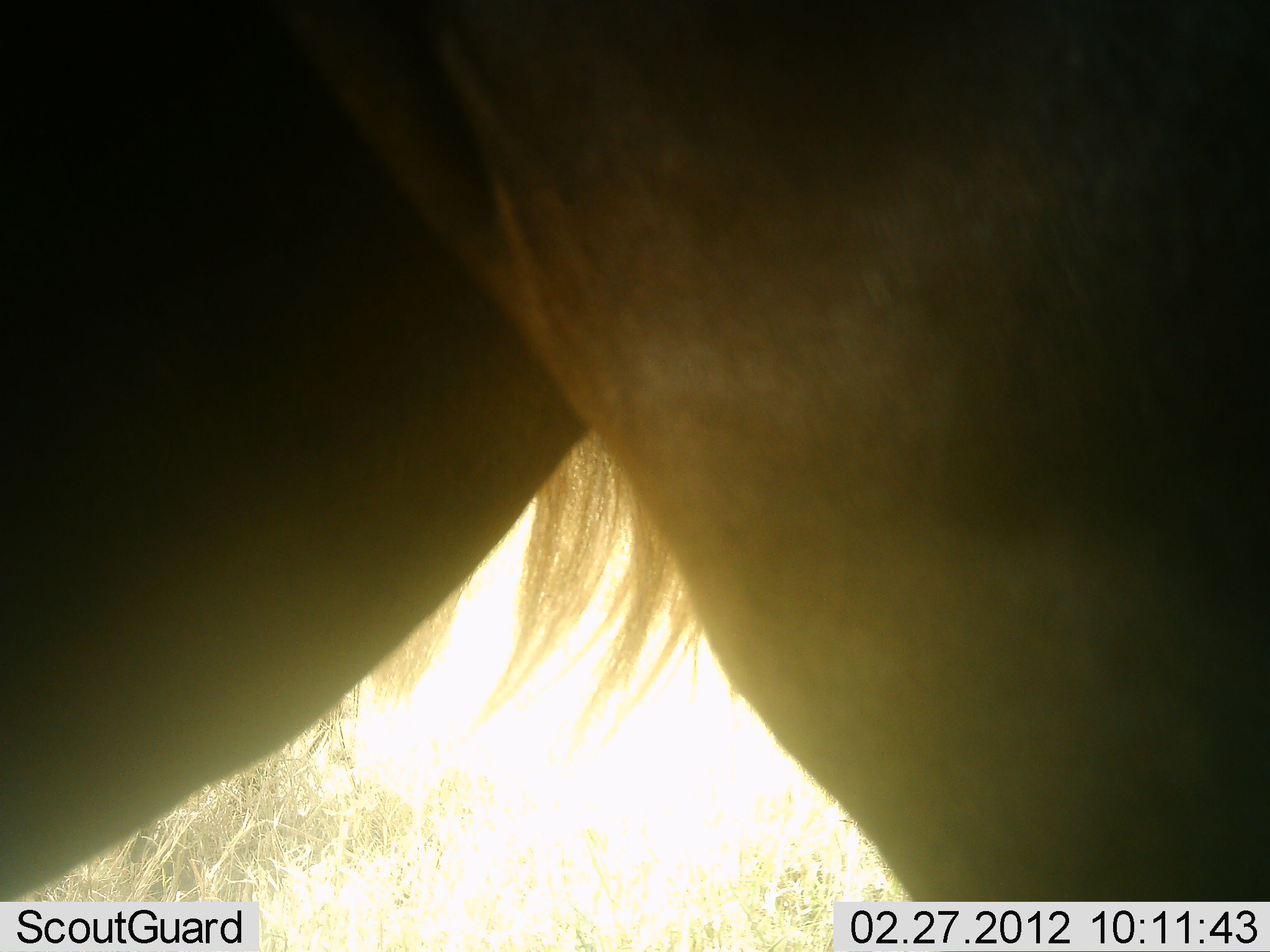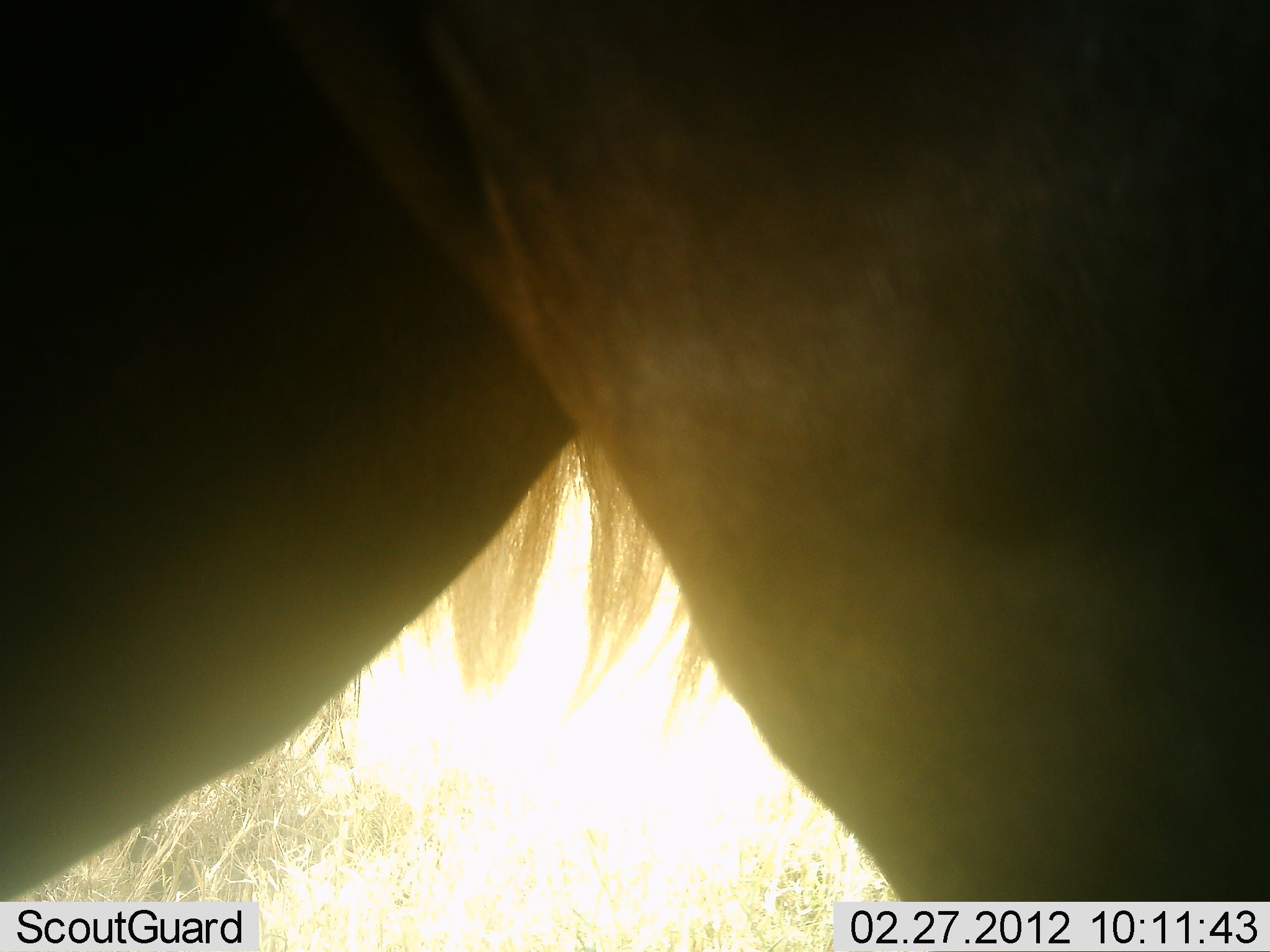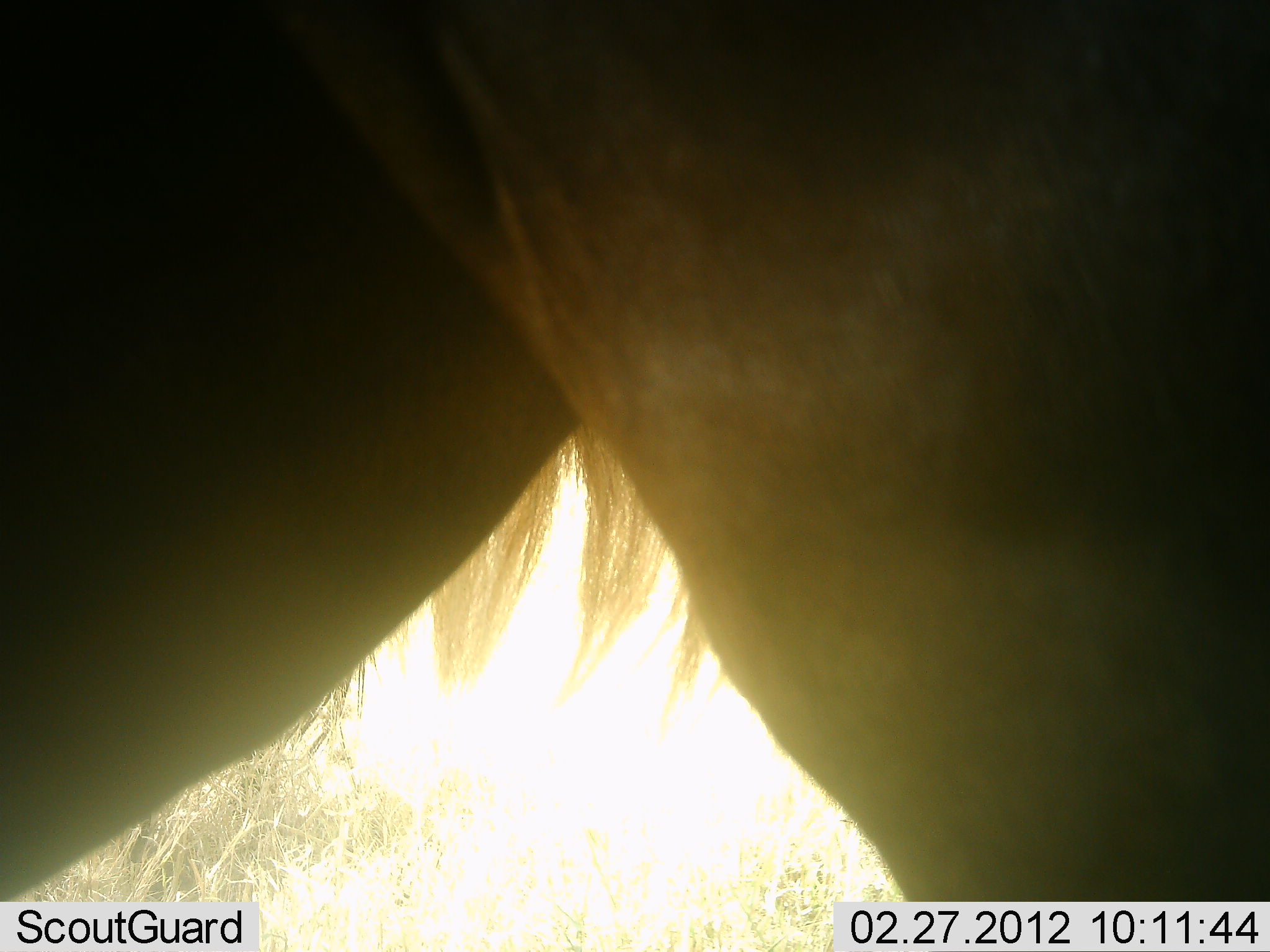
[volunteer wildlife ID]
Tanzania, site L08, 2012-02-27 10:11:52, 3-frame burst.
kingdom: Animalia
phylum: Chordata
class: Mammalia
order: Artiodactyla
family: Bovidae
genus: Connochaetes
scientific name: Connochaetes taurinus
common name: blue wildebeest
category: wildebeest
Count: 1.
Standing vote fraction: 100%.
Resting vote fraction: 6%.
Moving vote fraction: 0%.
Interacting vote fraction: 0%.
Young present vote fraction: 0%.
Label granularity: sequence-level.